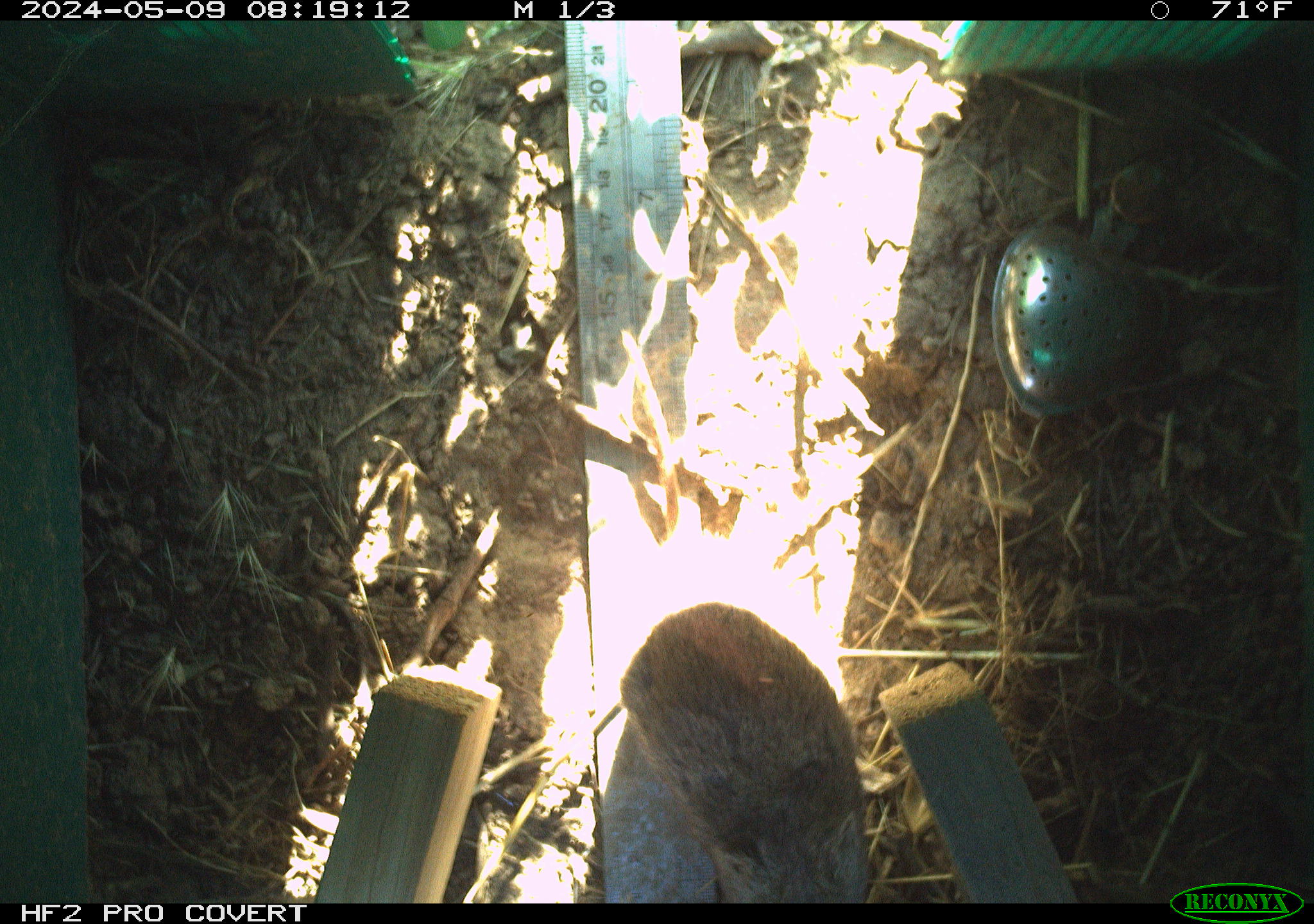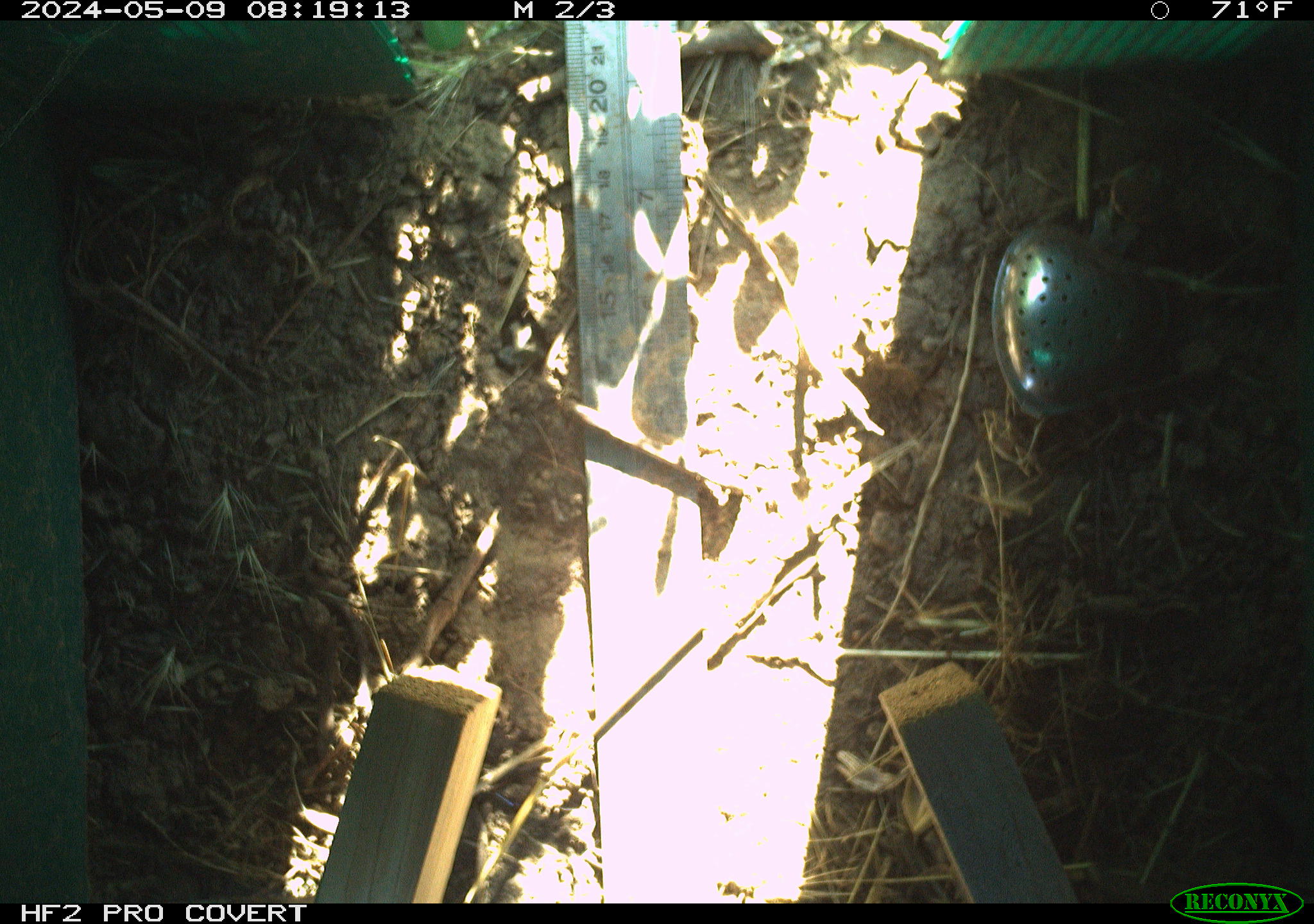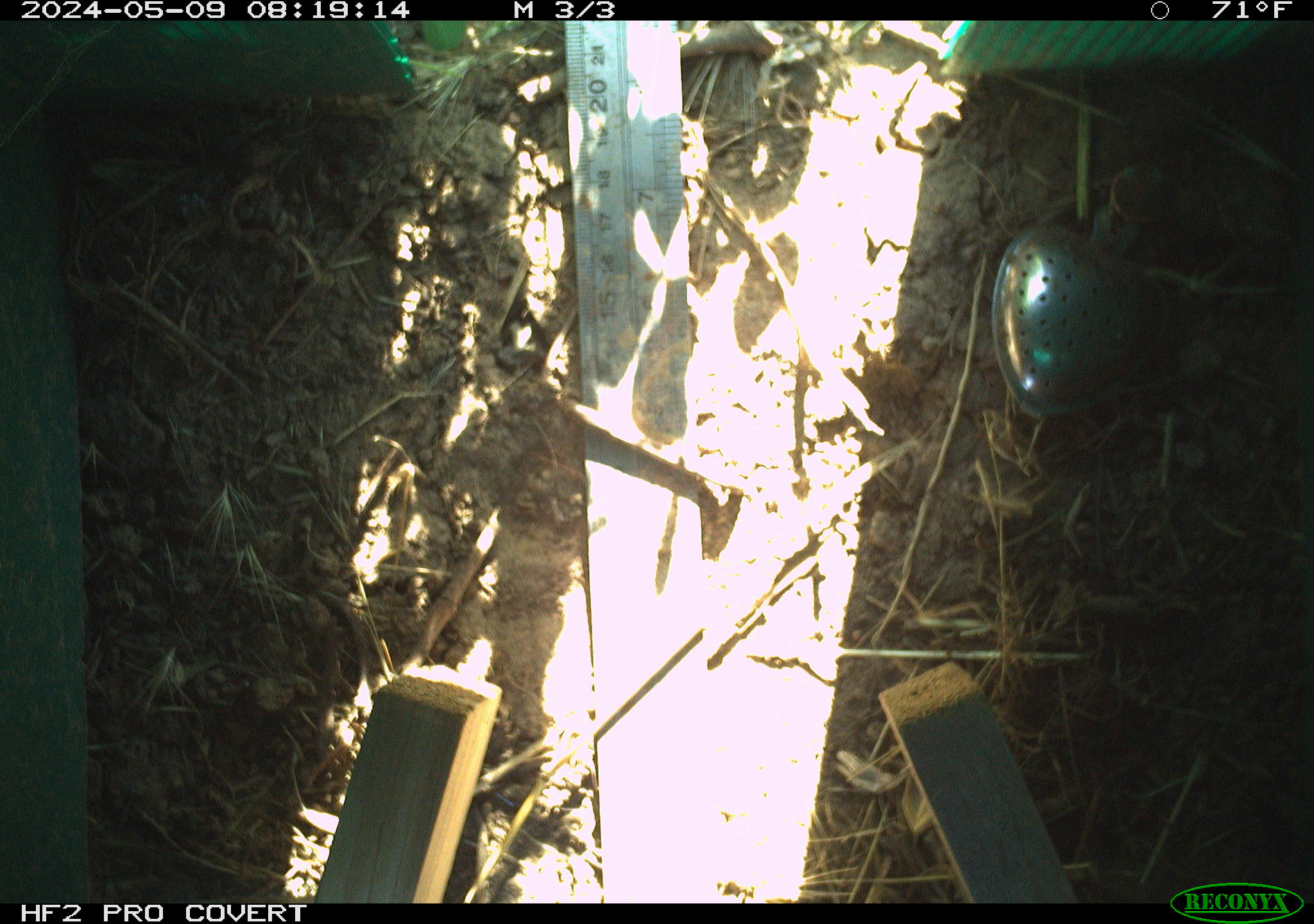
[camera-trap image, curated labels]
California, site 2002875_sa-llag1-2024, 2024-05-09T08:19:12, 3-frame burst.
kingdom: Animalia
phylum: Chordata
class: Mammalia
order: Rodentia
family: Cricetidae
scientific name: Arvicolinae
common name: voles, lemmings, and muskrats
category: arvicolinae subfamily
Arvicolinae subfamily (voles, lemmings, and muskrats) (Arvicolinae).